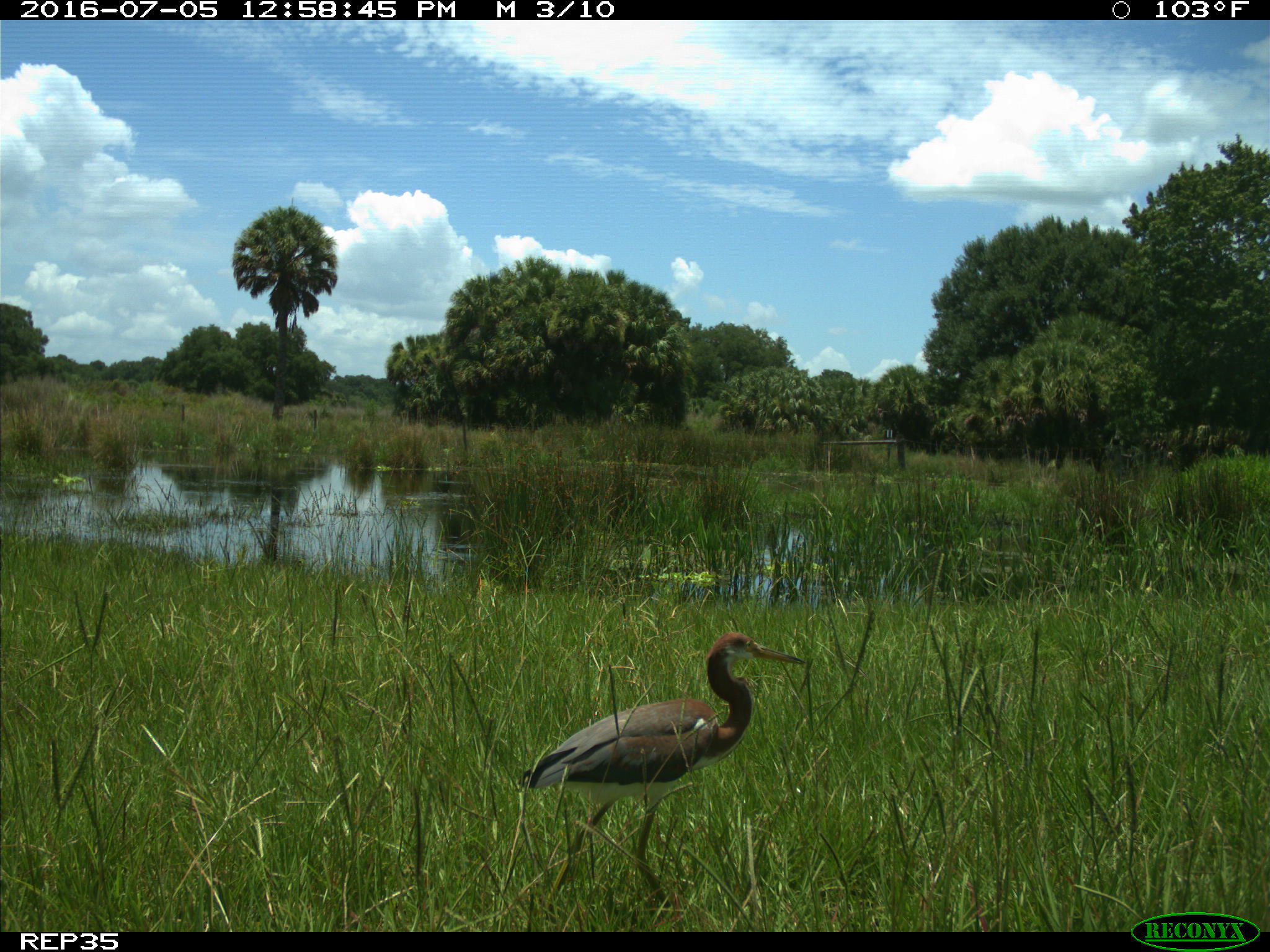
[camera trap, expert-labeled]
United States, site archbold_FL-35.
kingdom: Animalia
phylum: Chordata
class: Aves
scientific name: Aves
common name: birds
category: unidentified bird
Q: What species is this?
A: Unidentified bird (birds) (Aves).